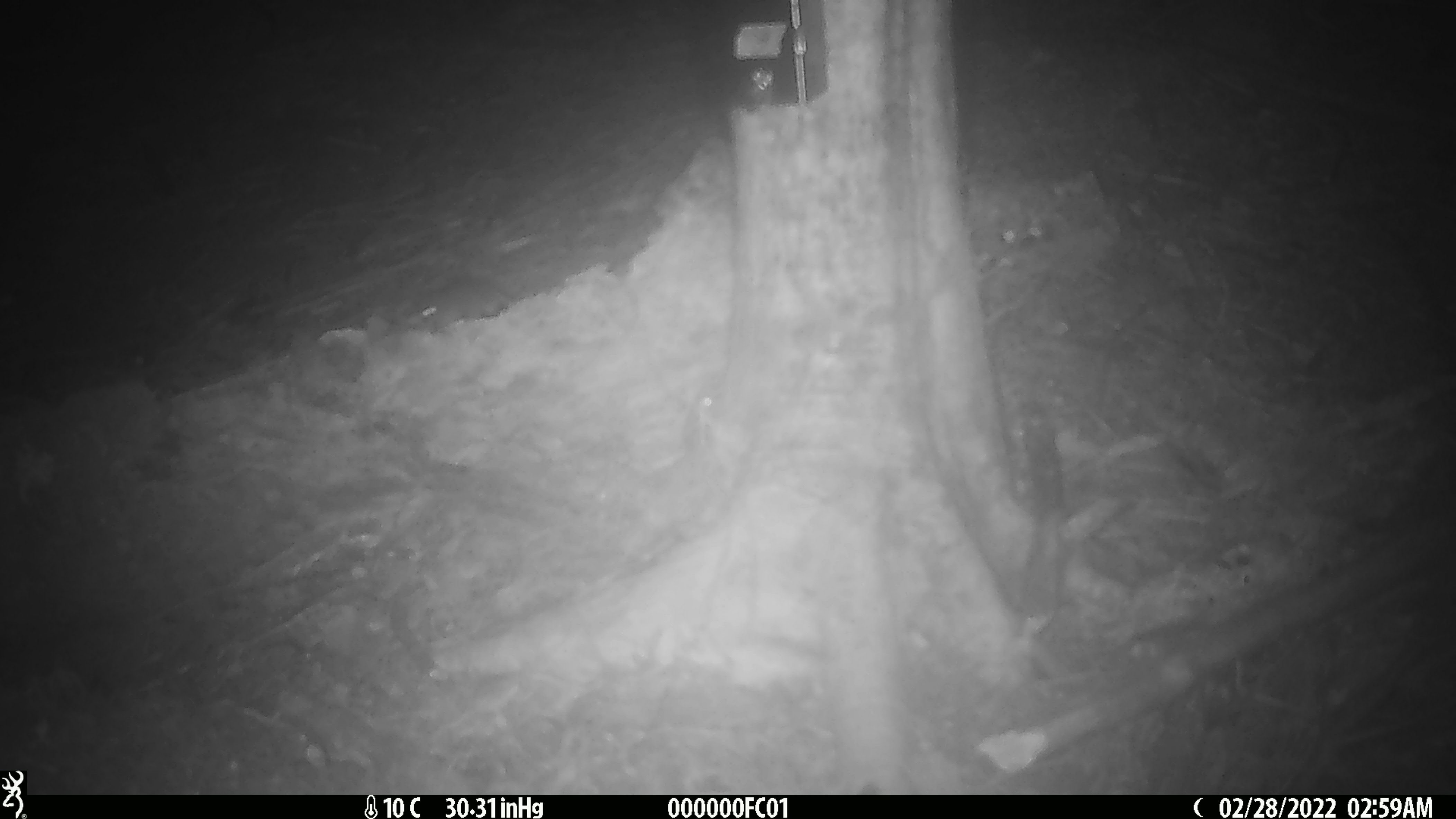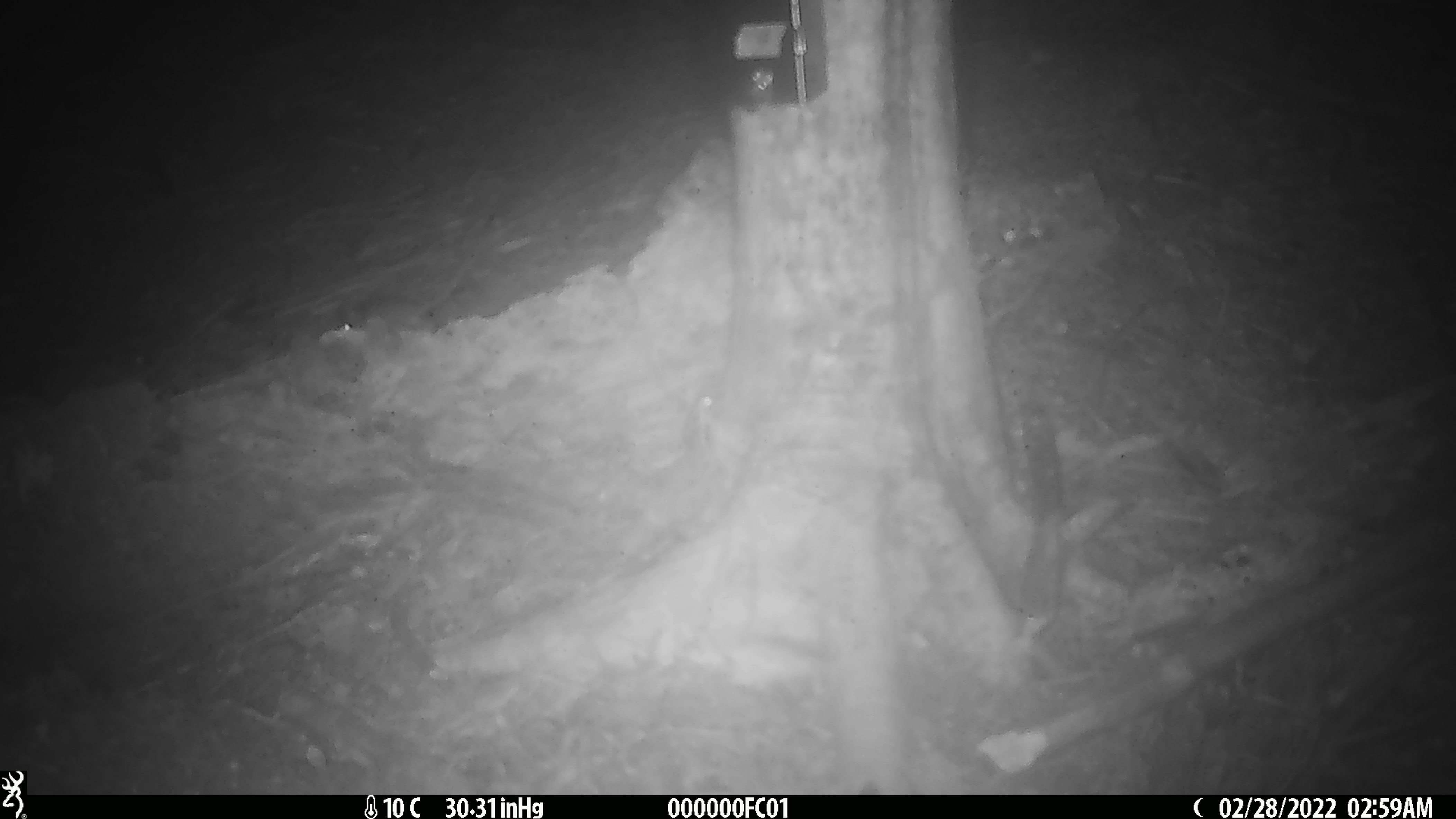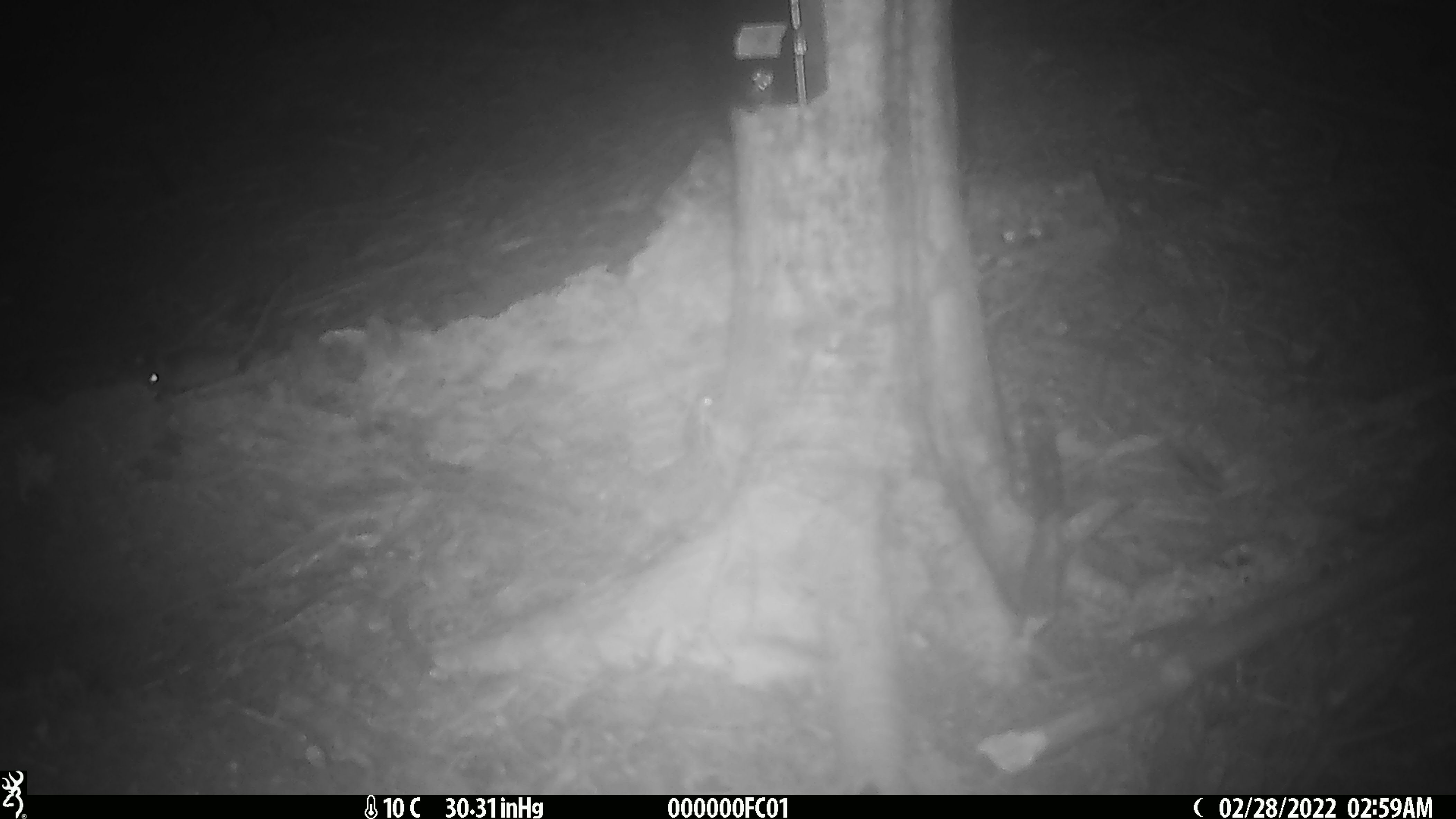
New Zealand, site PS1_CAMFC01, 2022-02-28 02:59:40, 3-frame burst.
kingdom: Animalia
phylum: Chordata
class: Mammalia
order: Rodentia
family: Muridae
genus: Mus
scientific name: Mus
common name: mouse